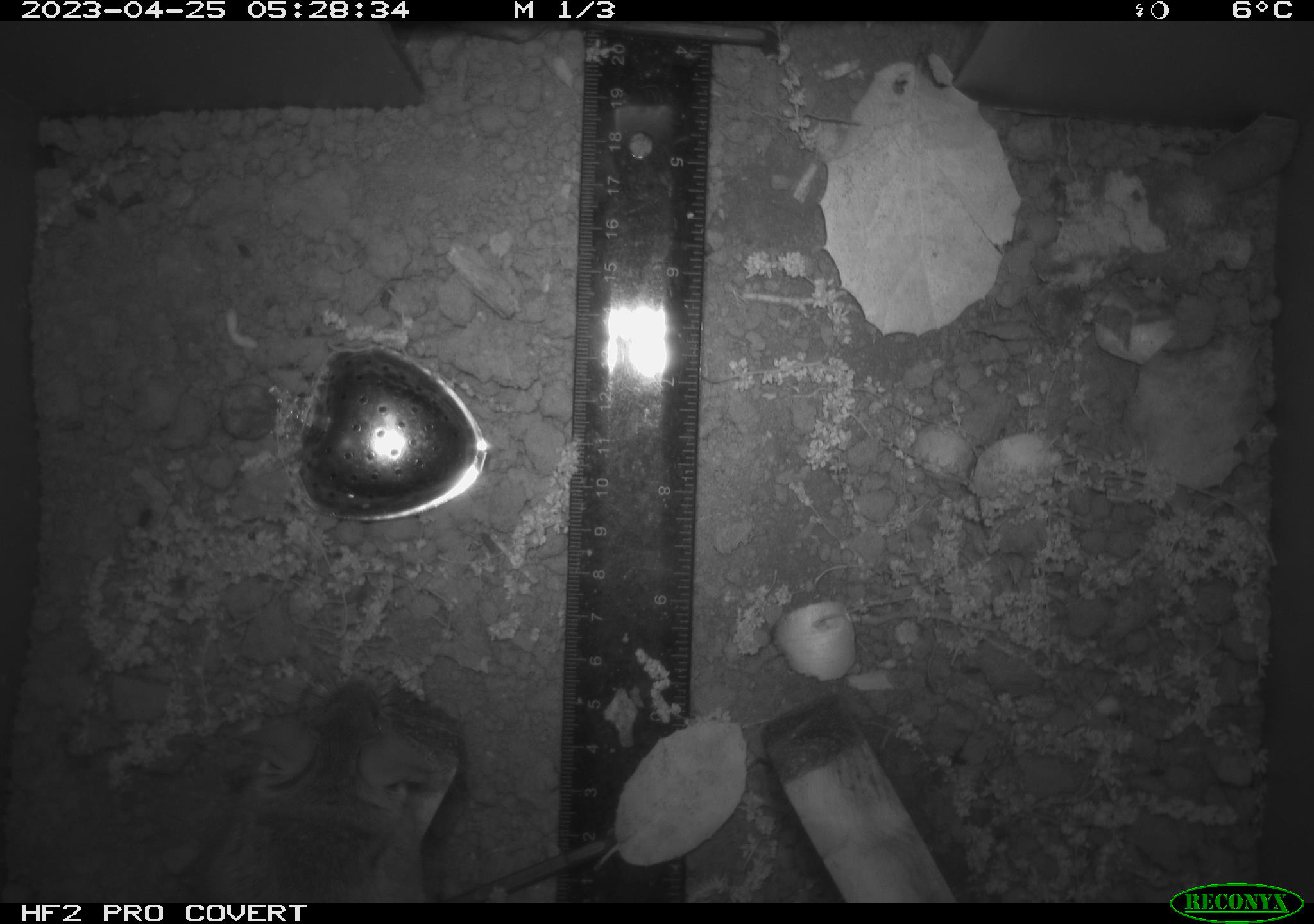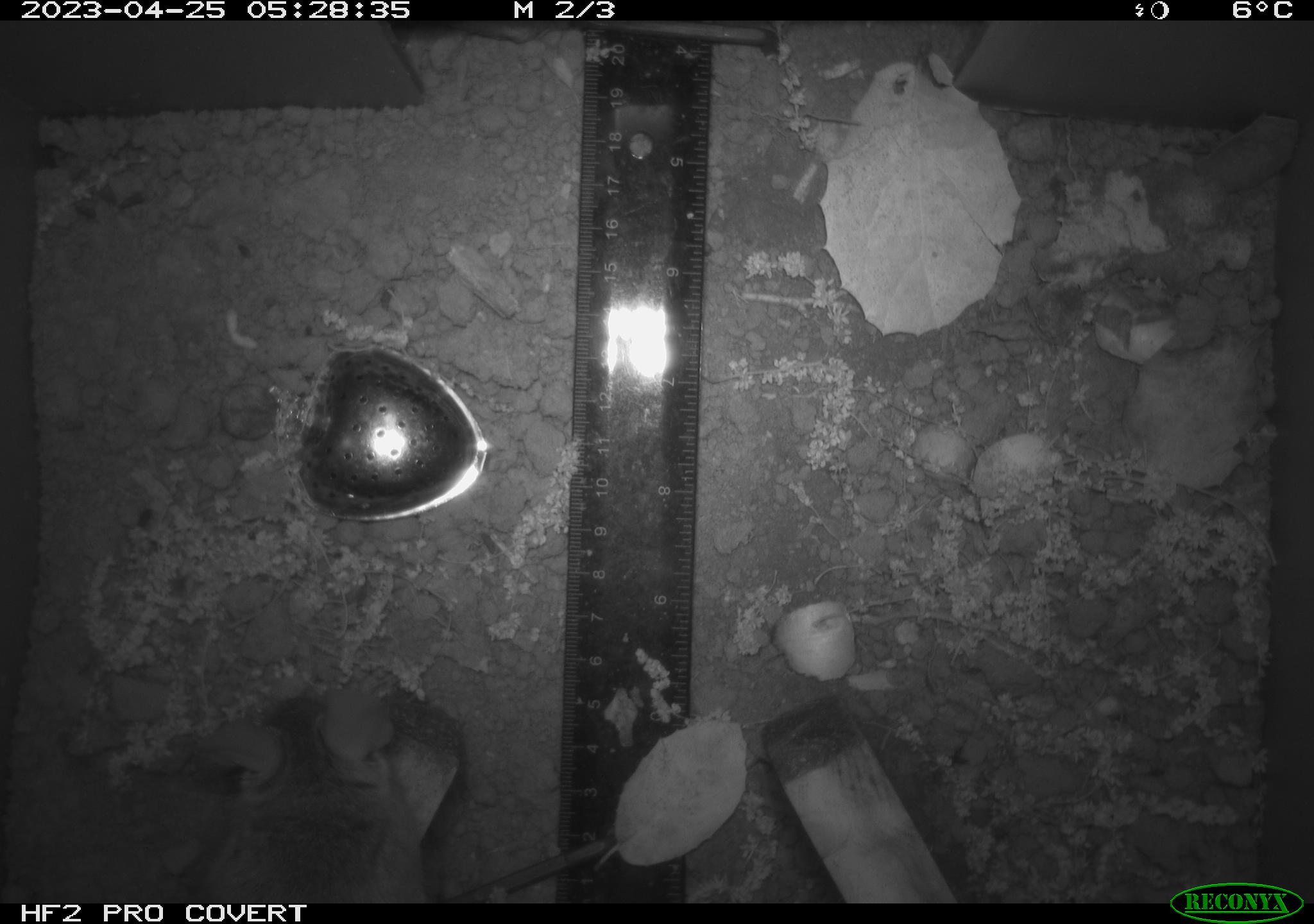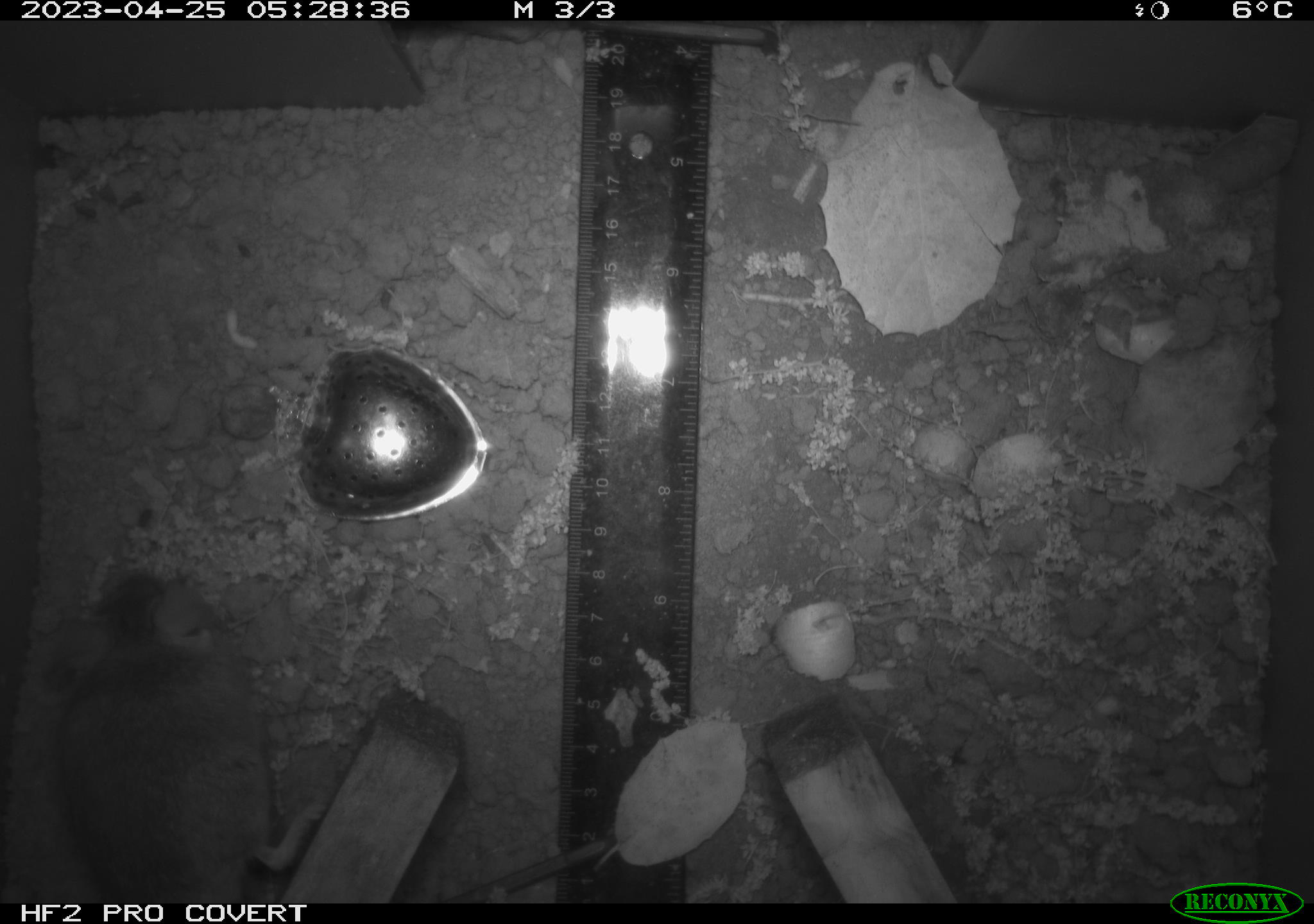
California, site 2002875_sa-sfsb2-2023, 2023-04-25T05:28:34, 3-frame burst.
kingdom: Animalia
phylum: Chordata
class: Mammalia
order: Rodentia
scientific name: Rodentia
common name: mouse species